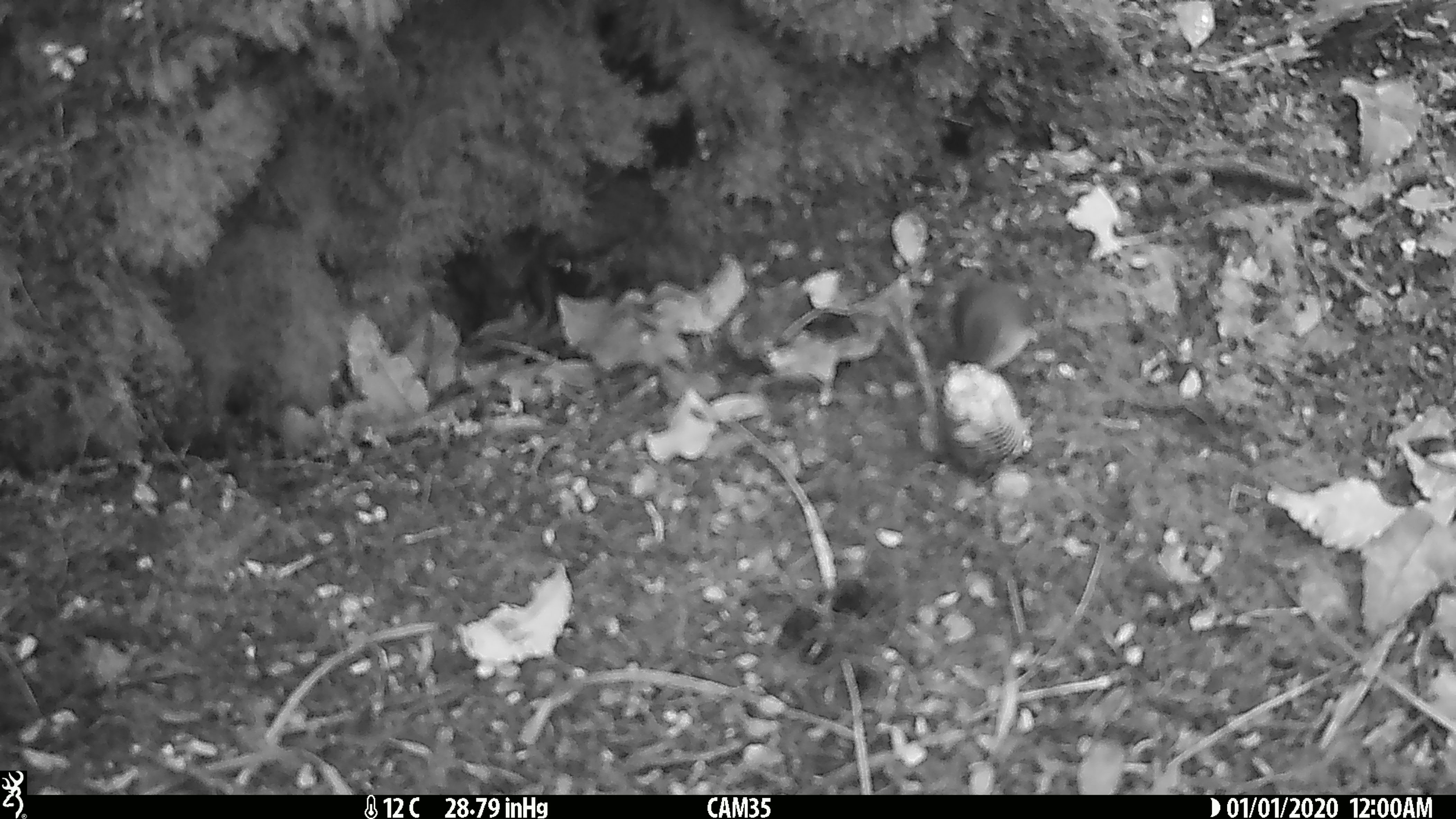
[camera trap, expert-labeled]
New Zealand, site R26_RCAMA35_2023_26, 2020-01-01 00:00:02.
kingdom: Animalia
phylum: Chordata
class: Aves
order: Passeriformes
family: Acanthisittidae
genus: Acanthisitta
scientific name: Acanthisitta chloris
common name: rifleman